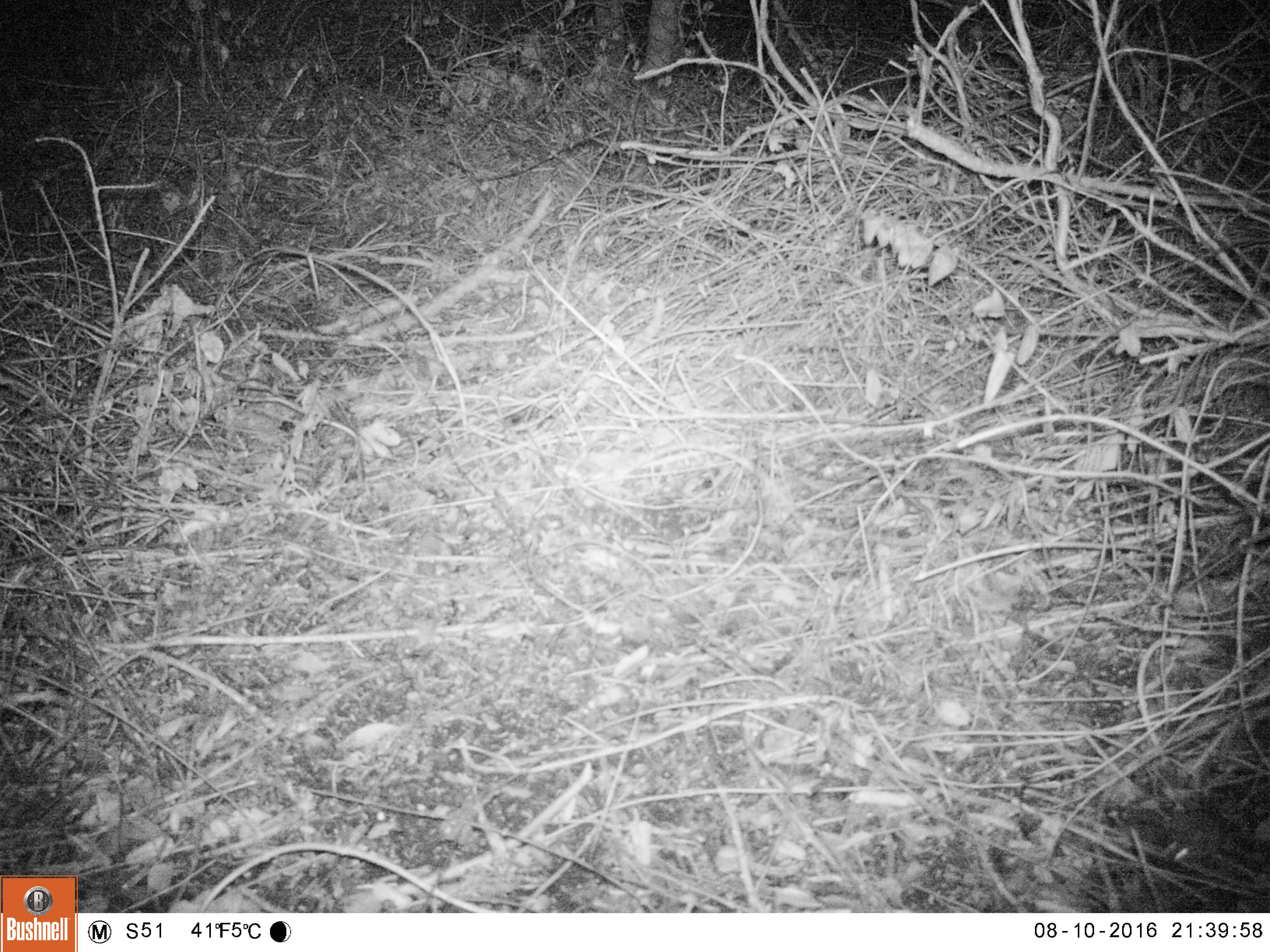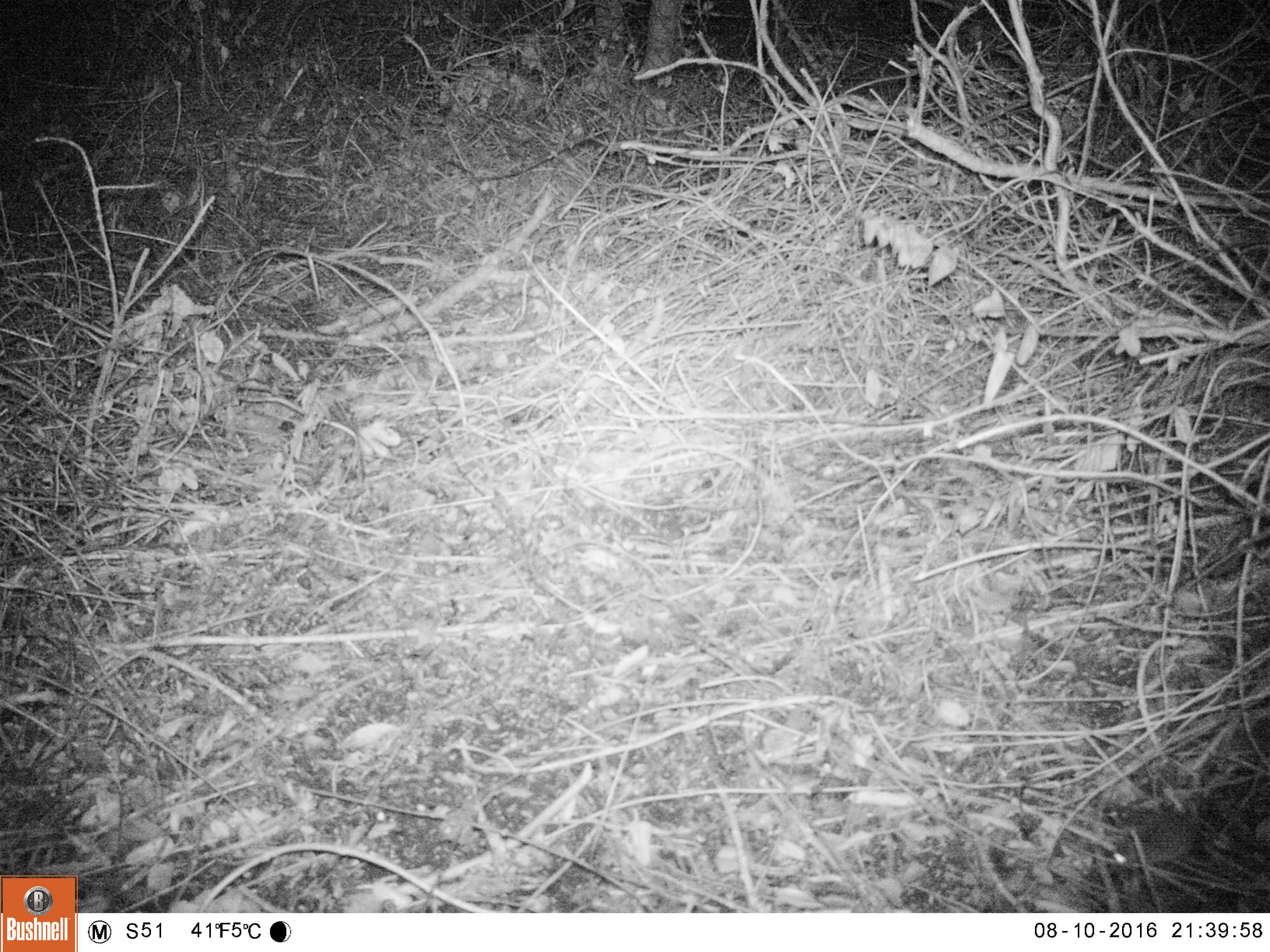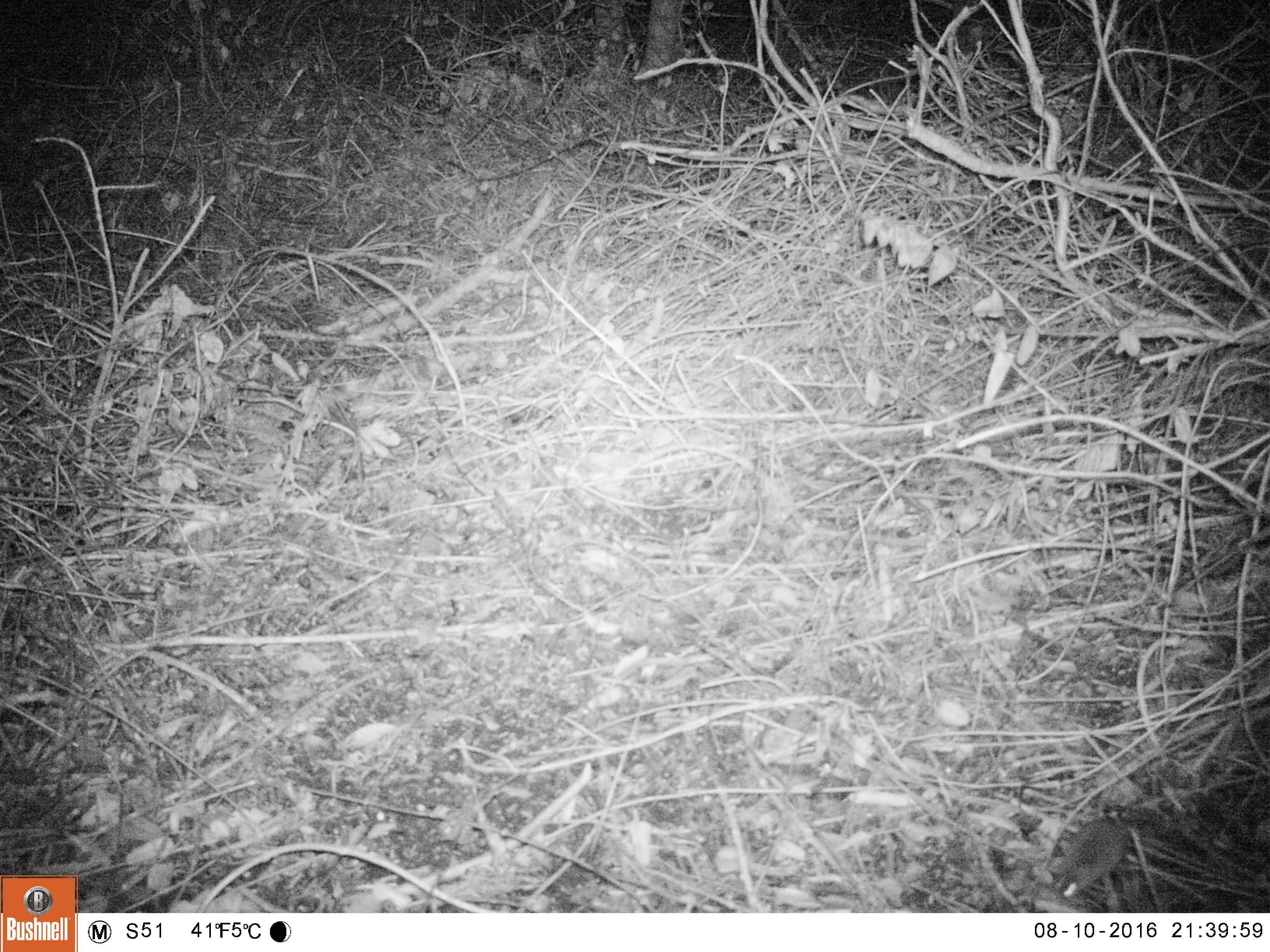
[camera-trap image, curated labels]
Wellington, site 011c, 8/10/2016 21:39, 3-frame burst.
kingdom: Animalia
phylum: Chordata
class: Mammalia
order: Rodentia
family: Muridae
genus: Mus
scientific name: Mus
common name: mouse